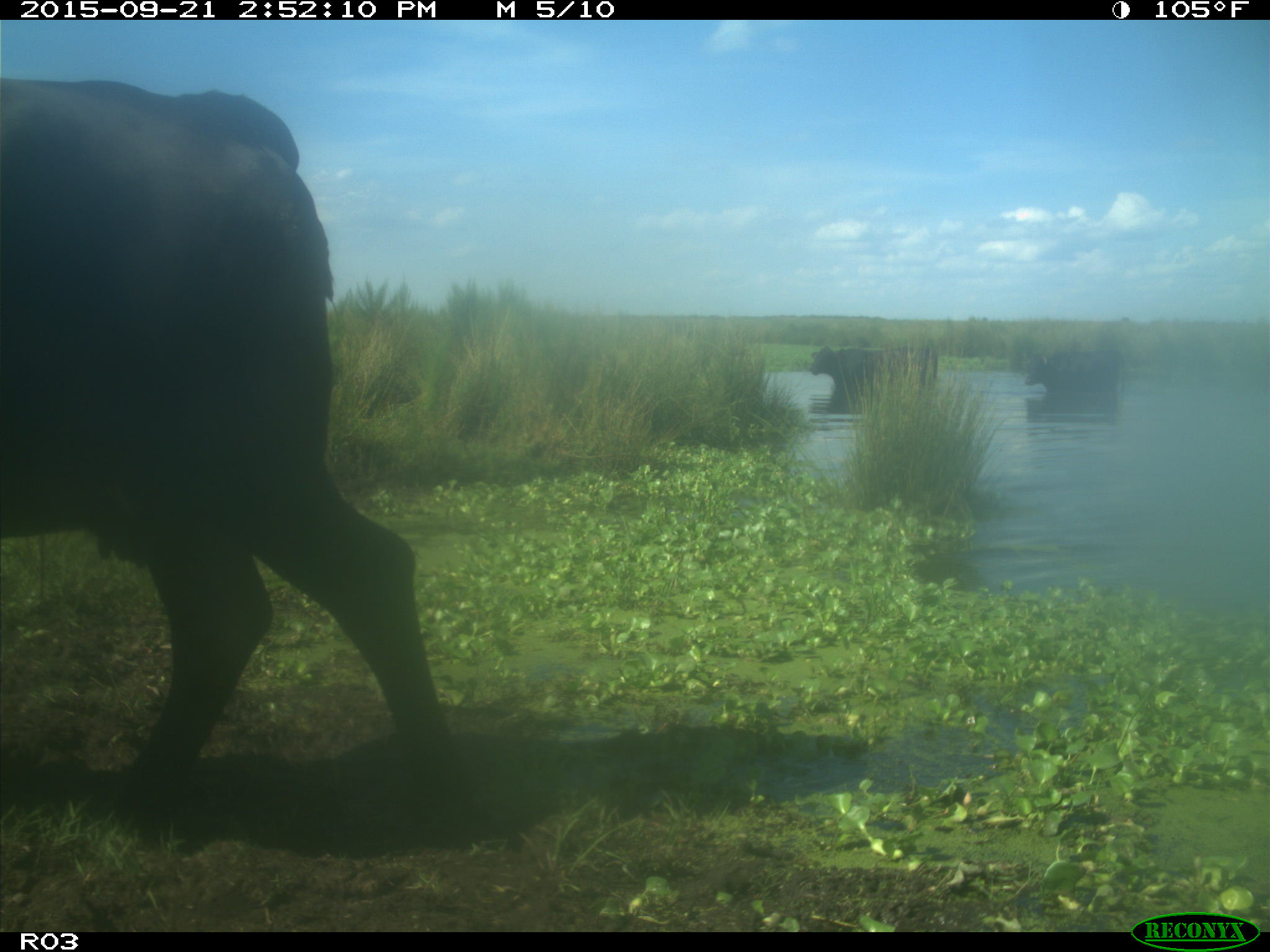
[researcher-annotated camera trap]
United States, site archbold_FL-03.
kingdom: Animalia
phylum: Chordata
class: Mammalia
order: Artiodactyla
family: Bovidae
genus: Bos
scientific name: Bos taurus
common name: domestic cow